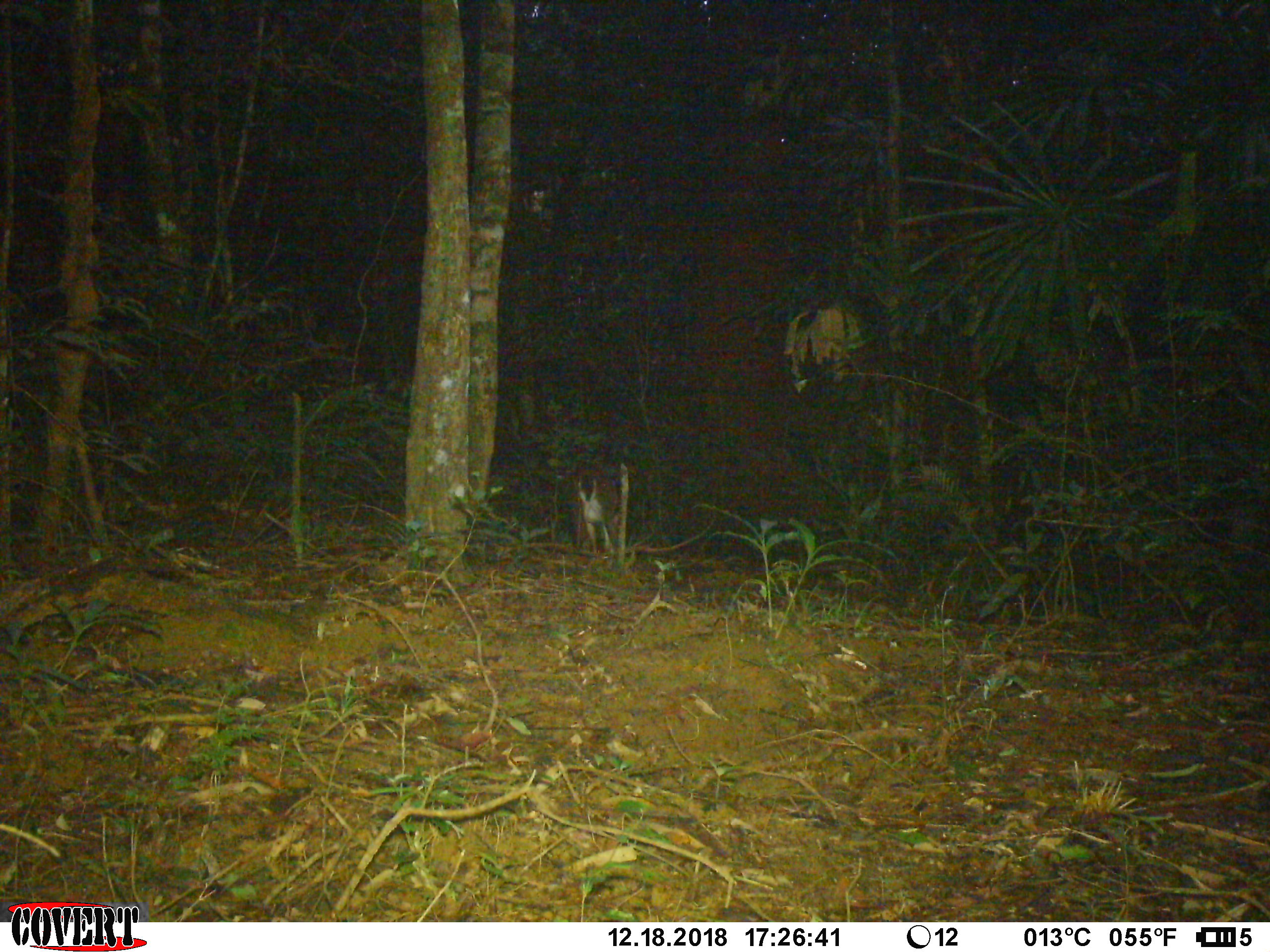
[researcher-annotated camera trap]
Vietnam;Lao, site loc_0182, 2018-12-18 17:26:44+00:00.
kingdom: Animalia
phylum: Chordata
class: Mammalia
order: Artiodactyla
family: Cervidae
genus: Muntiacus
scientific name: Muntiacus vuquangensis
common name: large-antlered muntjac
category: large antlered muntjac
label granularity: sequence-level